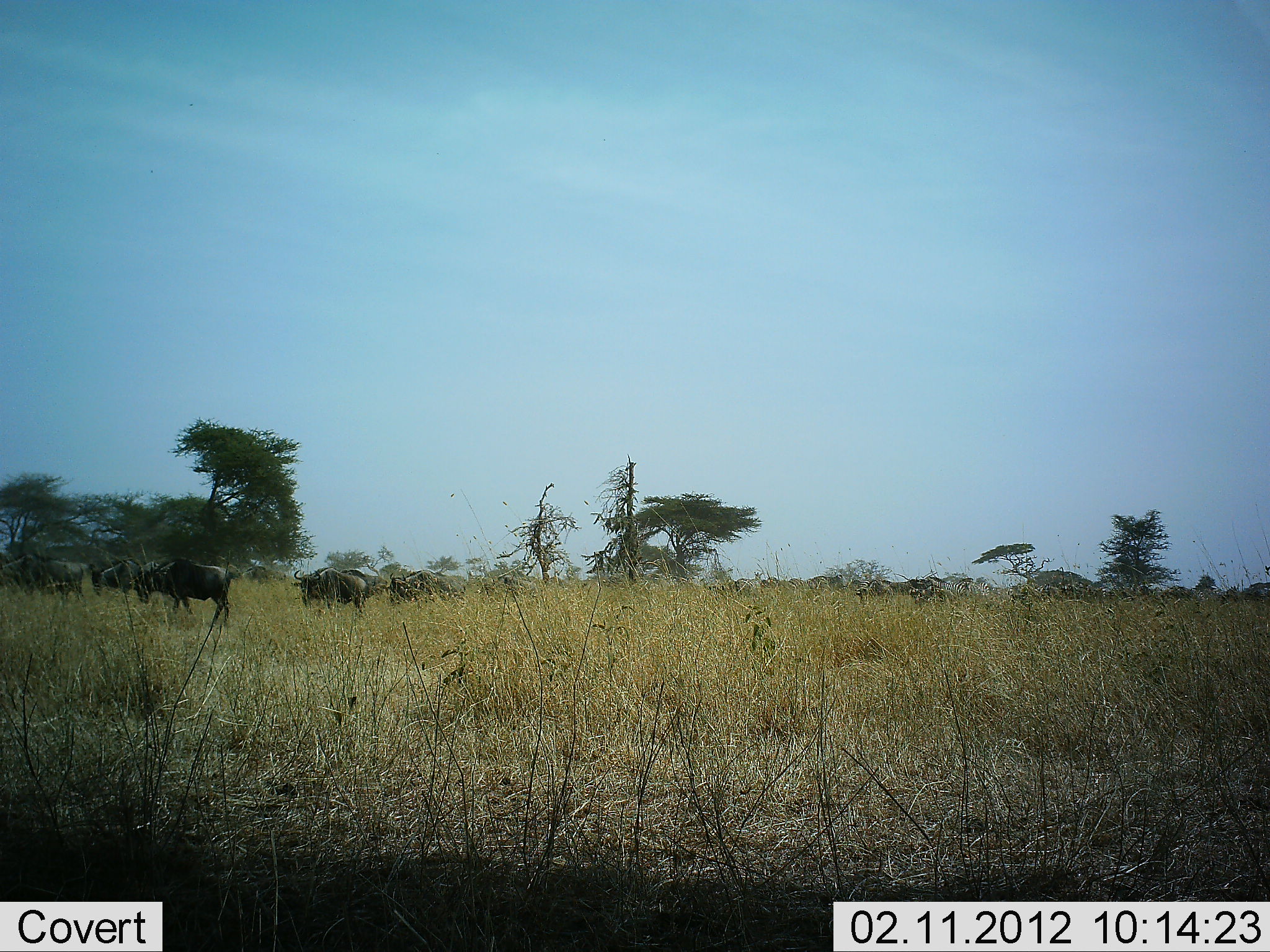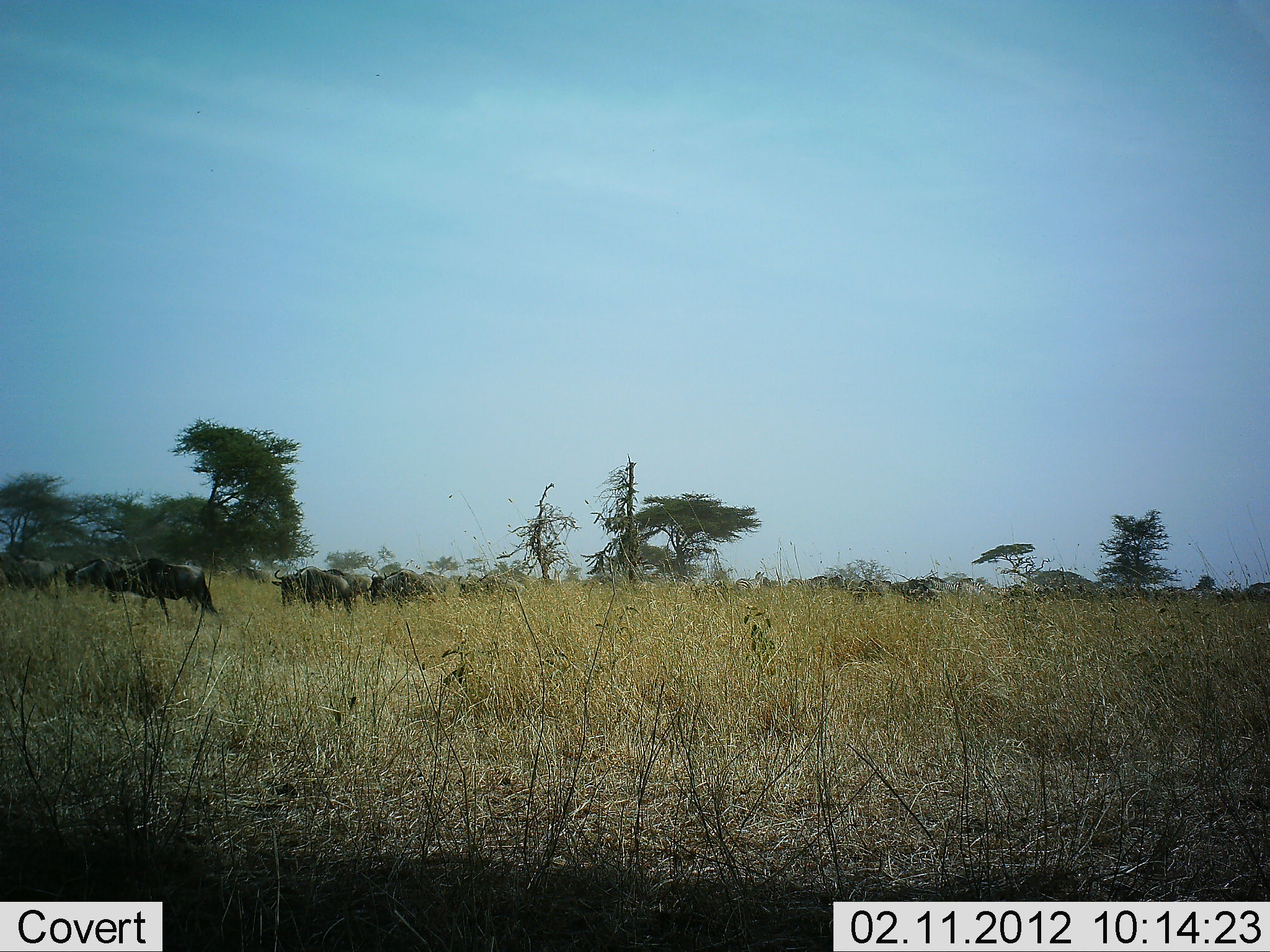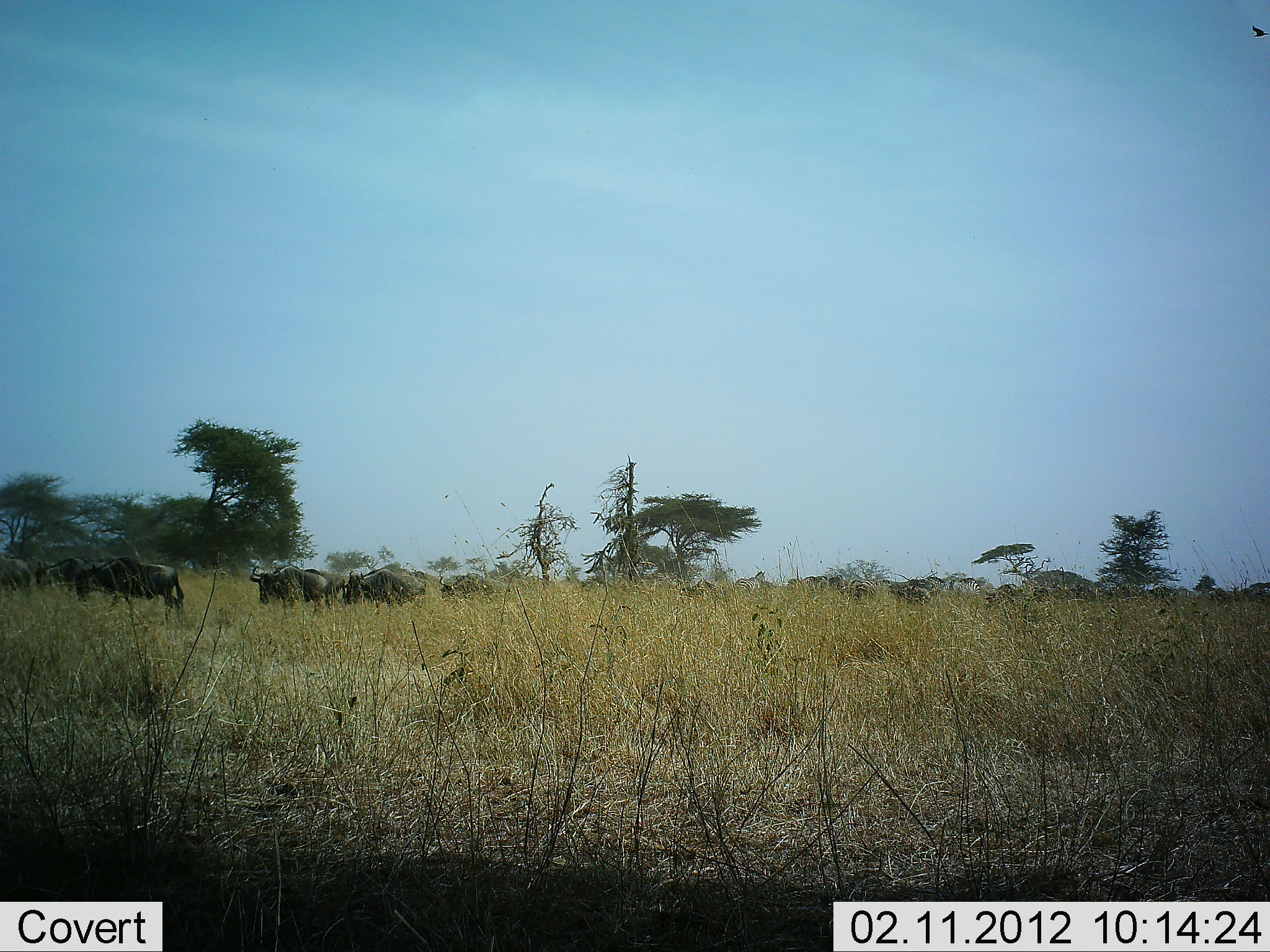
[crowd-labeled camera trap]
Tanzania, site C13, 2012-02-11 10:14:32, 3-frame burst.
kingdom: Animalia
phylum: Chordata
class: Mammalia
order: Artiodactyla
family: Bovidae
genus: Connochaetes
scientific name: Connochaetes taurinus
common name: blue wildebeest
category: wildebeest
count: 11-50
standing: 5%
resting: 0%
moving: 90%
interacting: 5%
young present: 0%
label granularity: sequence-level